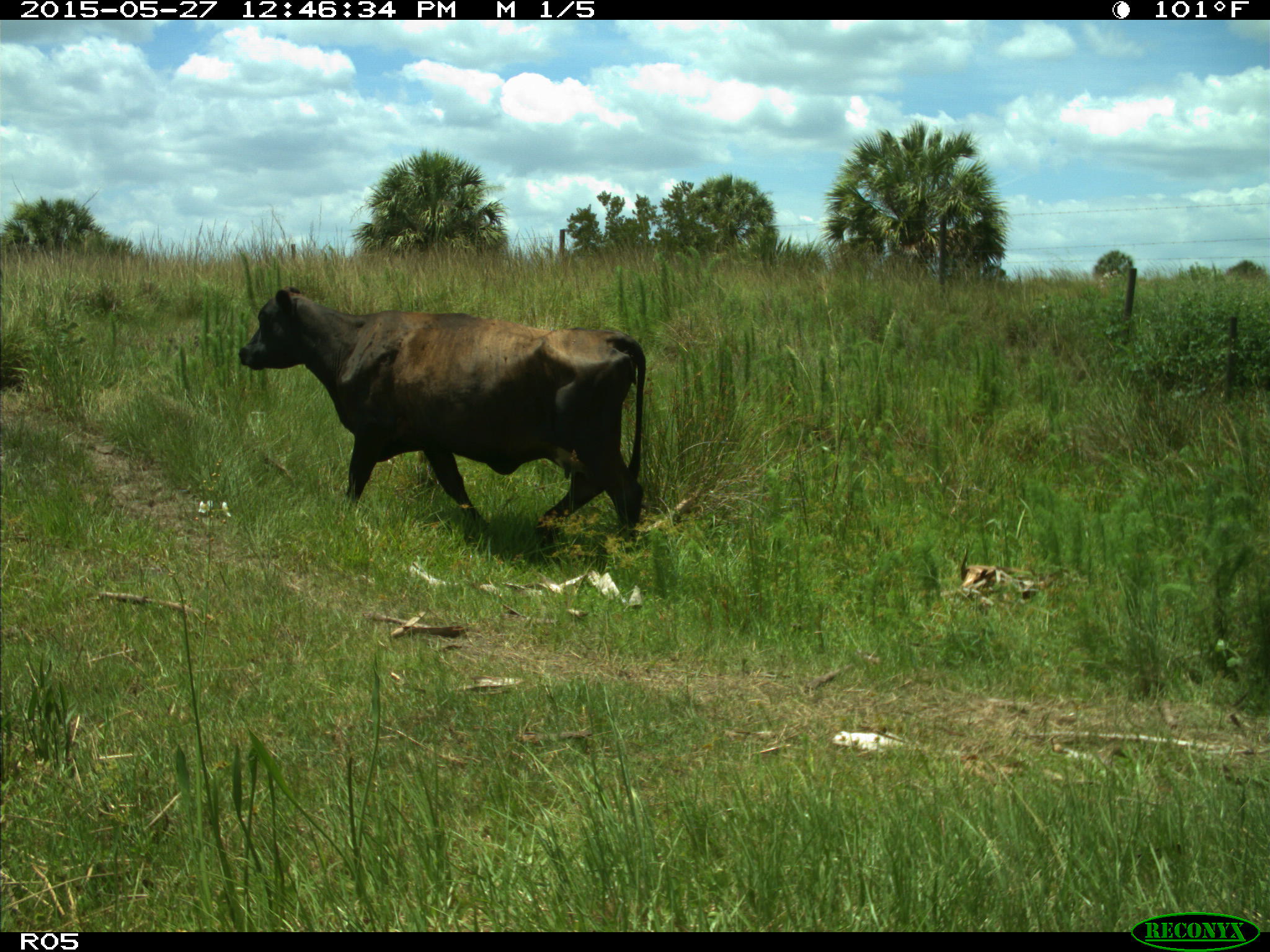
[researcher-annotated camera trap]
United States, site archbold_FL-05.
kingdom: Animalia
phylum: Chordata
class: Mammalia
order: Artiodactyla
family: Bovidae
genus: Bos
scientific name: Bos taurus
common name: domestic cow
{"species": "Bos taurus (domestic cow)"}